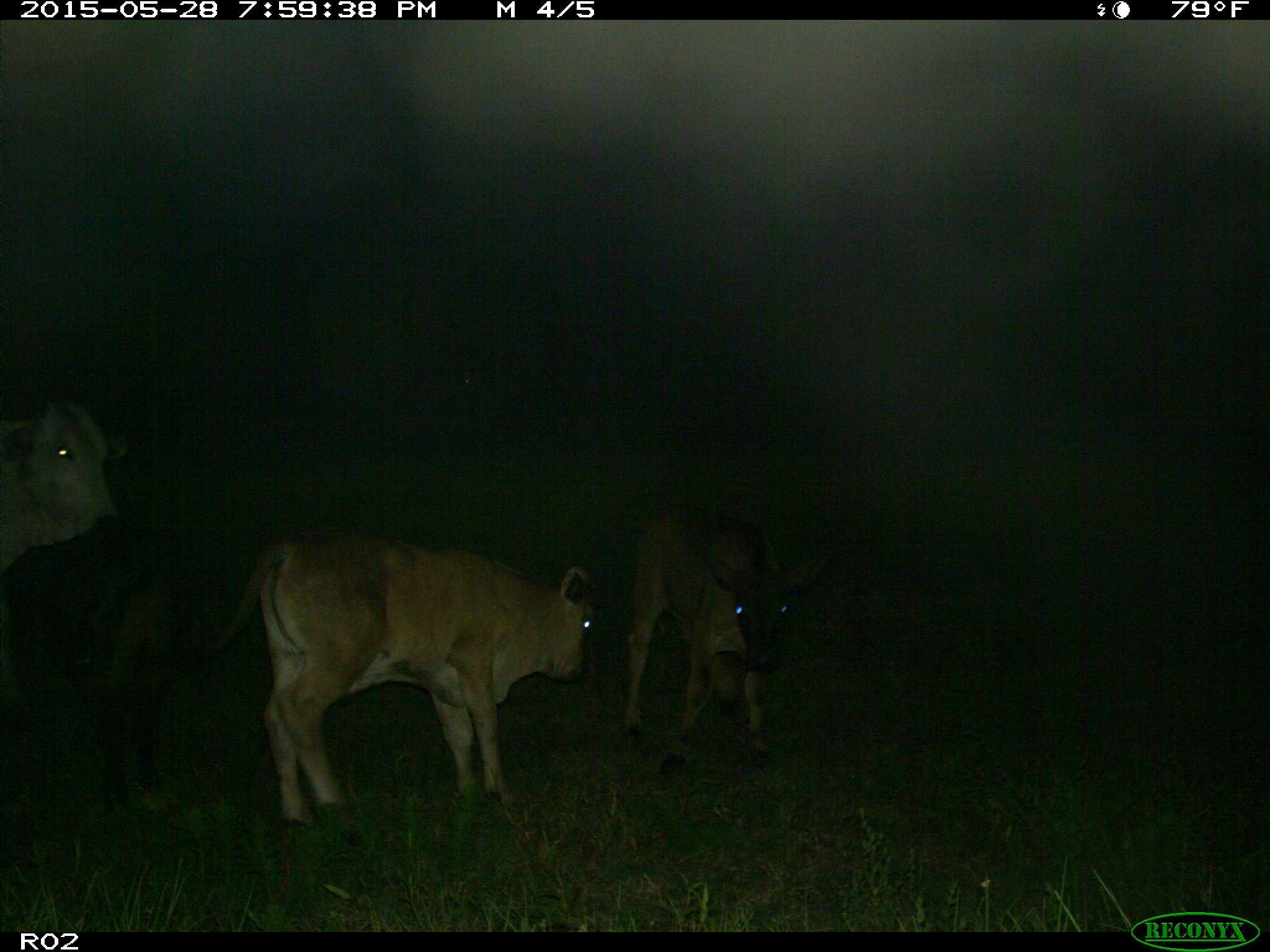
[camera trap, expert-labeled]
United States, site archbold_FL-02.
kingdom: Animalia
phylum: Chordata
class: Mammalia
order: Artiodactyla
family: Bovidae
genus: Bos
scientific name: Bos taurus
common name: domestic cow